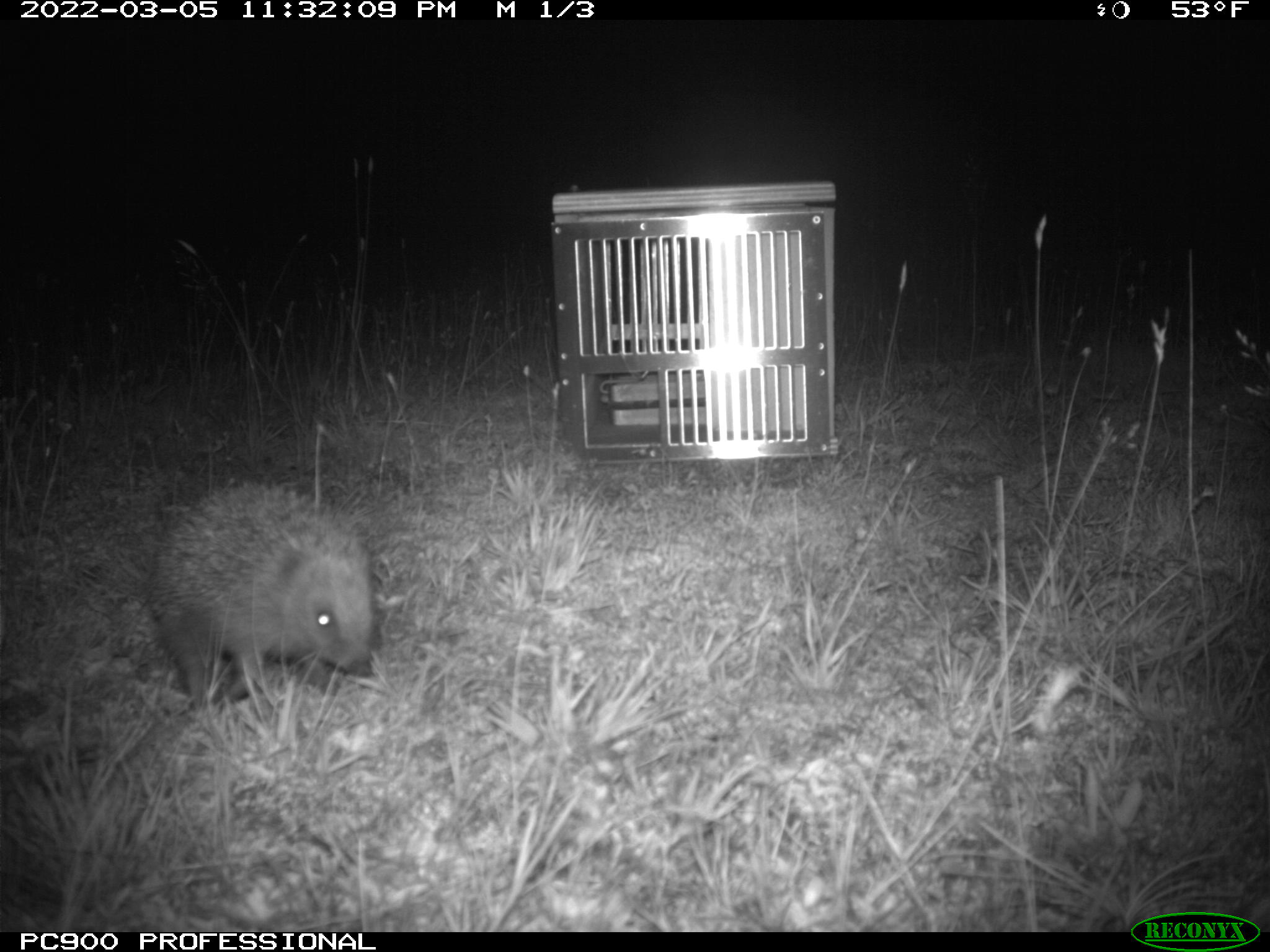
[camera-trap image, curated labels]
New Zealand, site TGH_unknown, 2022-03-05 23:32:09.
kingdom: Animalia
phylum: Chordata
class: Mammalia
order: Eulipotyphla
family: Erinaceidae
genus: Erinaceus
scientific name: Erinaceus europaeus europaeus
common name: european hedgehog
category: hedgehog